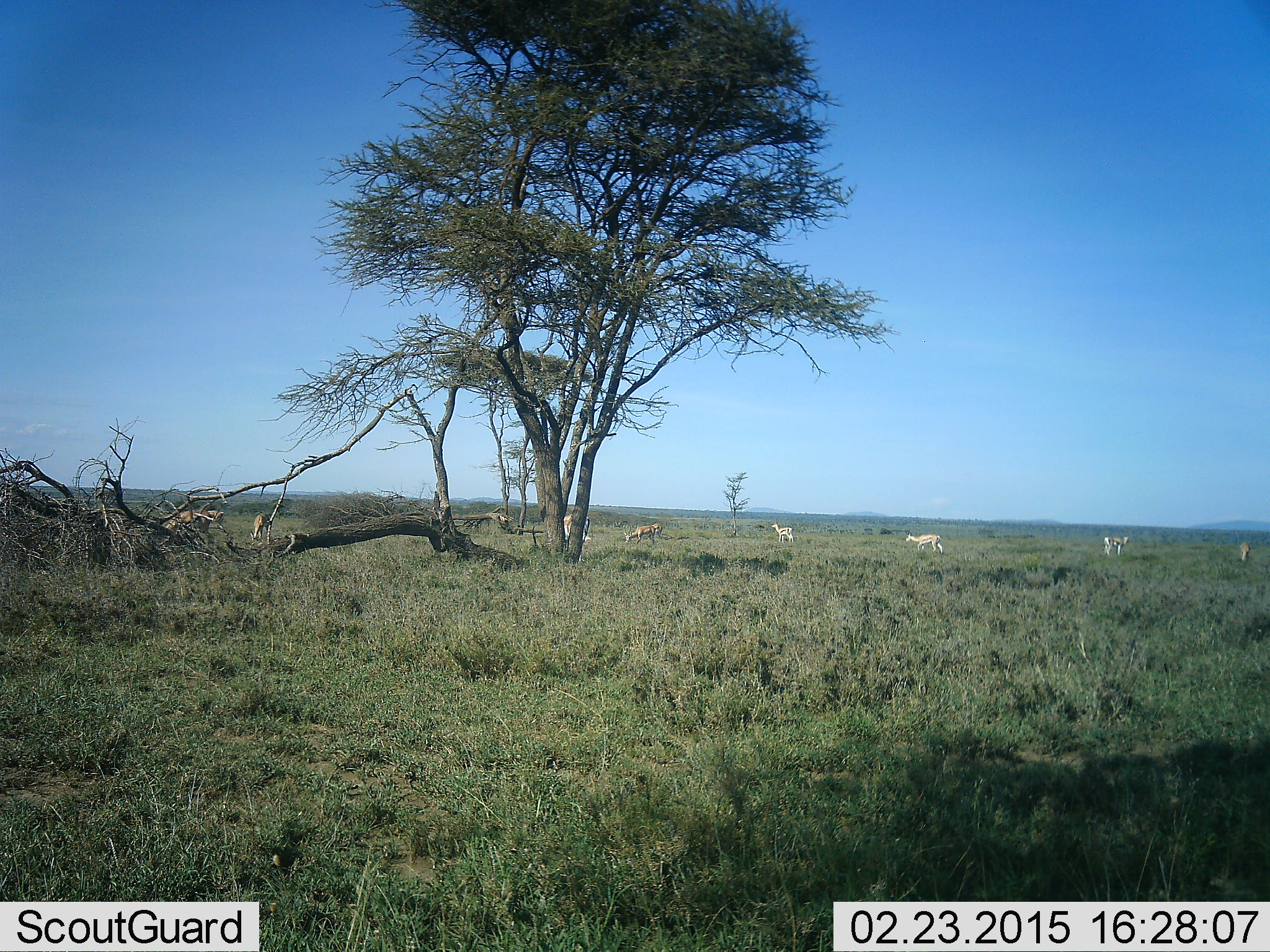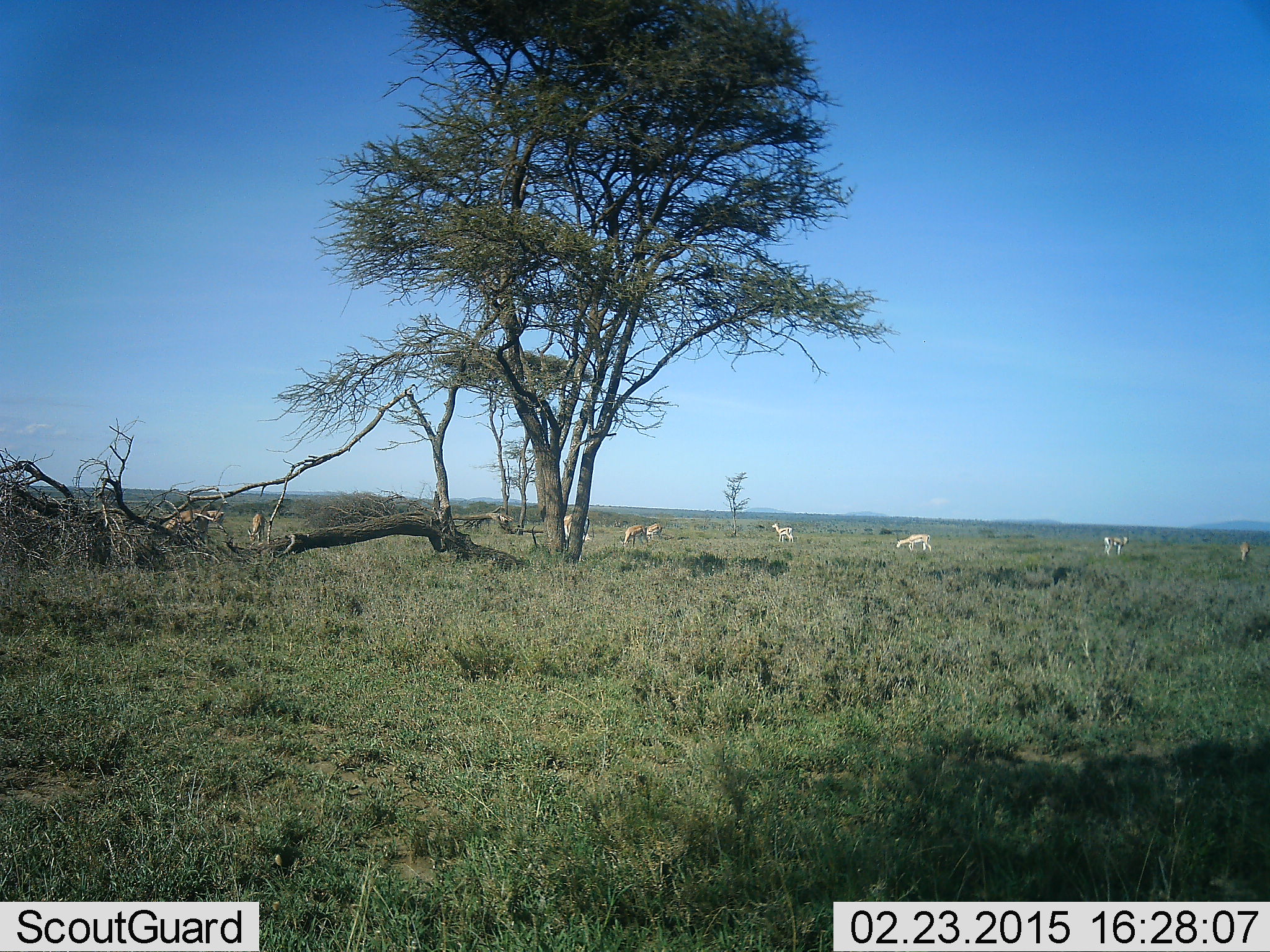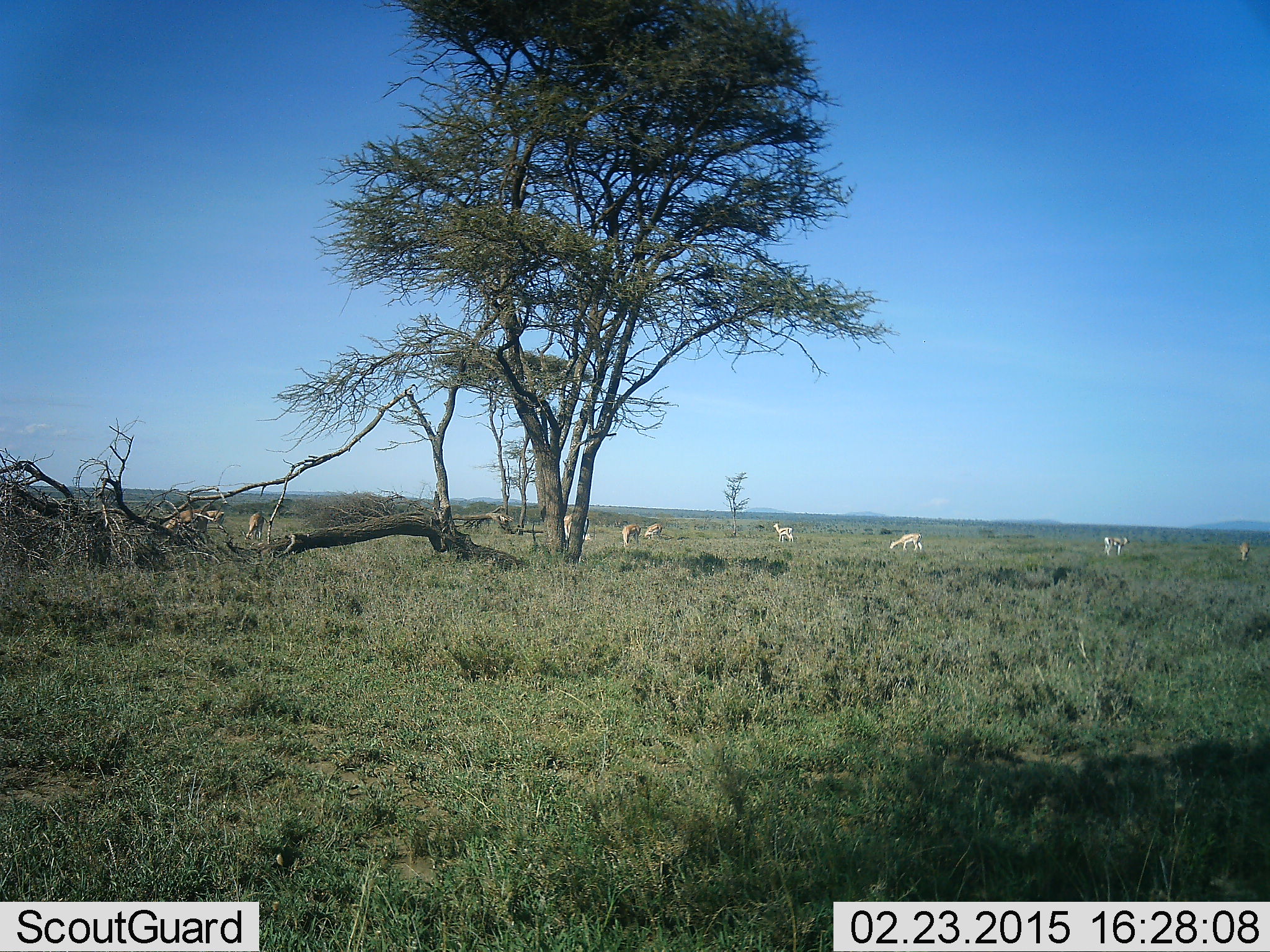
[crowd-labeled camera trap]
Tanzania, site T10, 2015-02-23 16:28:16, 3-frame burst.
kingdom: Animalia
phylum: Chordata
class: Mammalia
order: Artiodactyla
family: Bovidae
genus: Nanger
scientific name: Nanger granti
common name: grant's gazelle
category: gazellegrants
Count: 10.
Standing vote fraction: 60%.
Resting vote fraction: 0%.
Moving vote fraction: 50%.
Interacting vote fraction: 0%.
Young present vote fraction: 0%.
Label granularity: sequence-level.